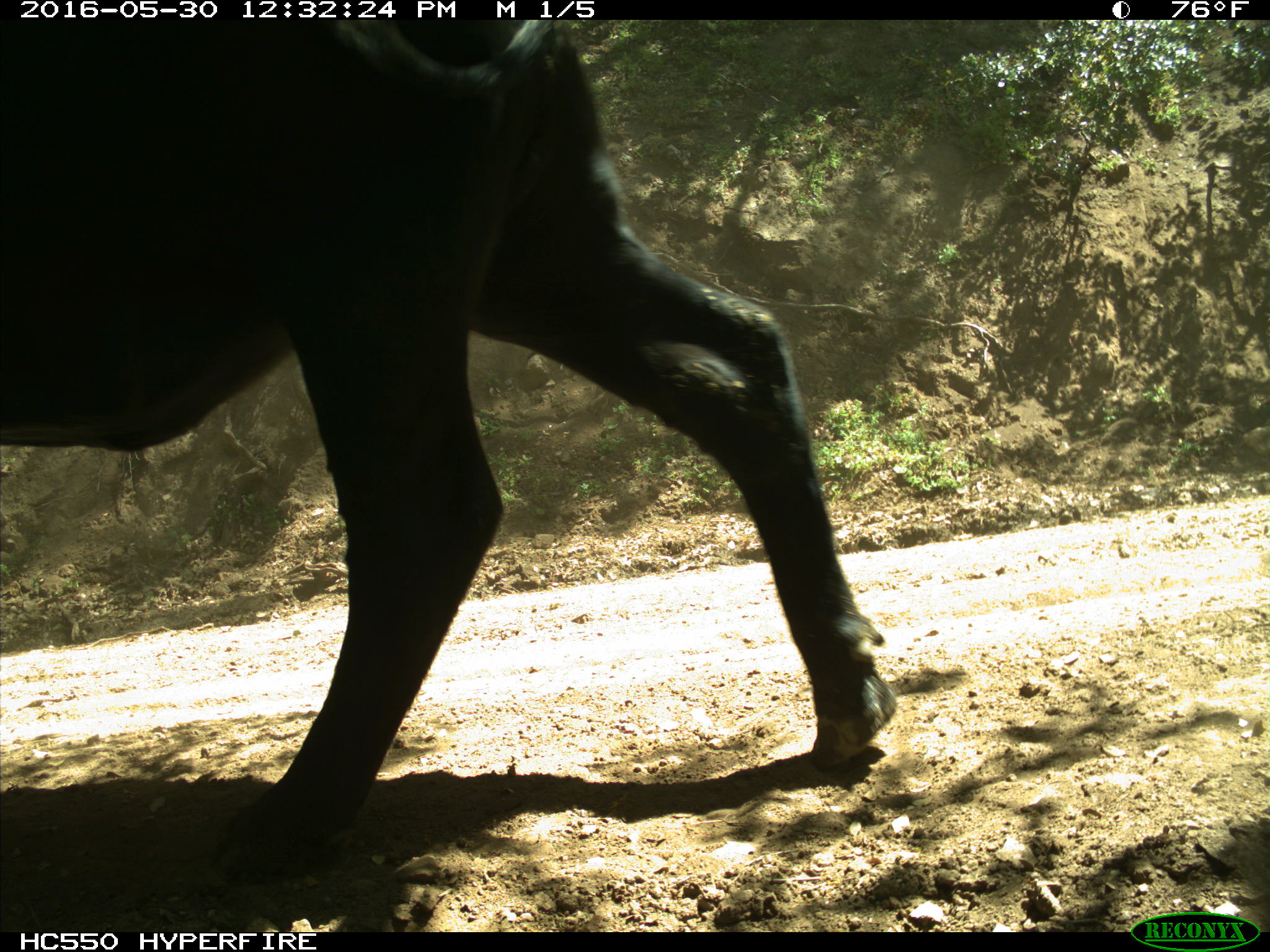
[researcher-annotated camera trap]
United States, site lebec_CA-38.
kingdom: Animalia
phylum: Chordata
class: Mammalia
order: Artiodactyla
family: Bovidae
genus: Bos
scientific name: Bos taurus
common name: domestic cow